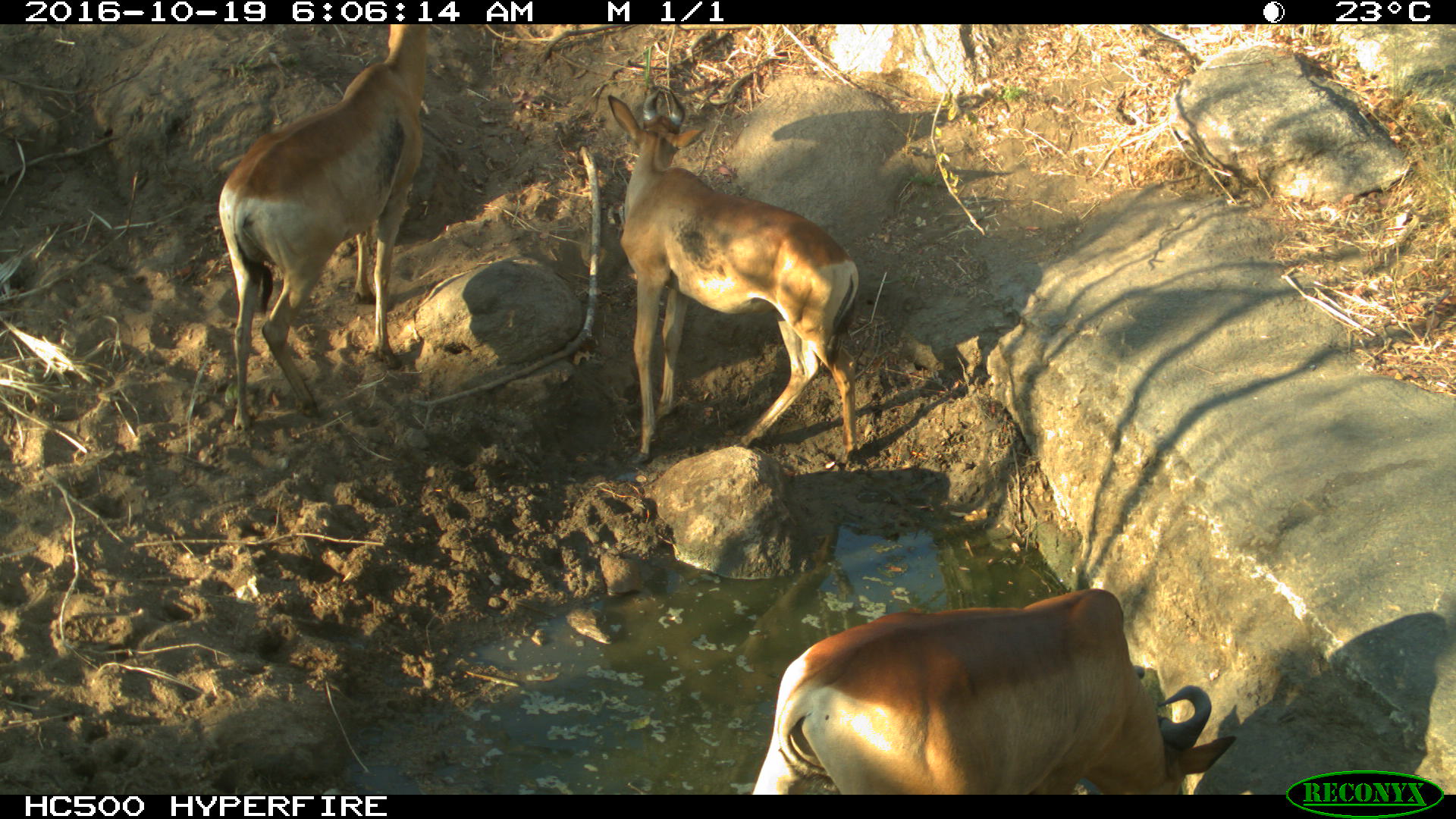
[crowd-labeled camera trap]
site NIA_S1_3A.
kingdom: Animalia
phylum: Chordata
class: Mammalia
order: Artiodactyla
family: Bovidae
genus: Alcelaphus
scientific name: Alcelaphus buselaphus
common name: hartebeest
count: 3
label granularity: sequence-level